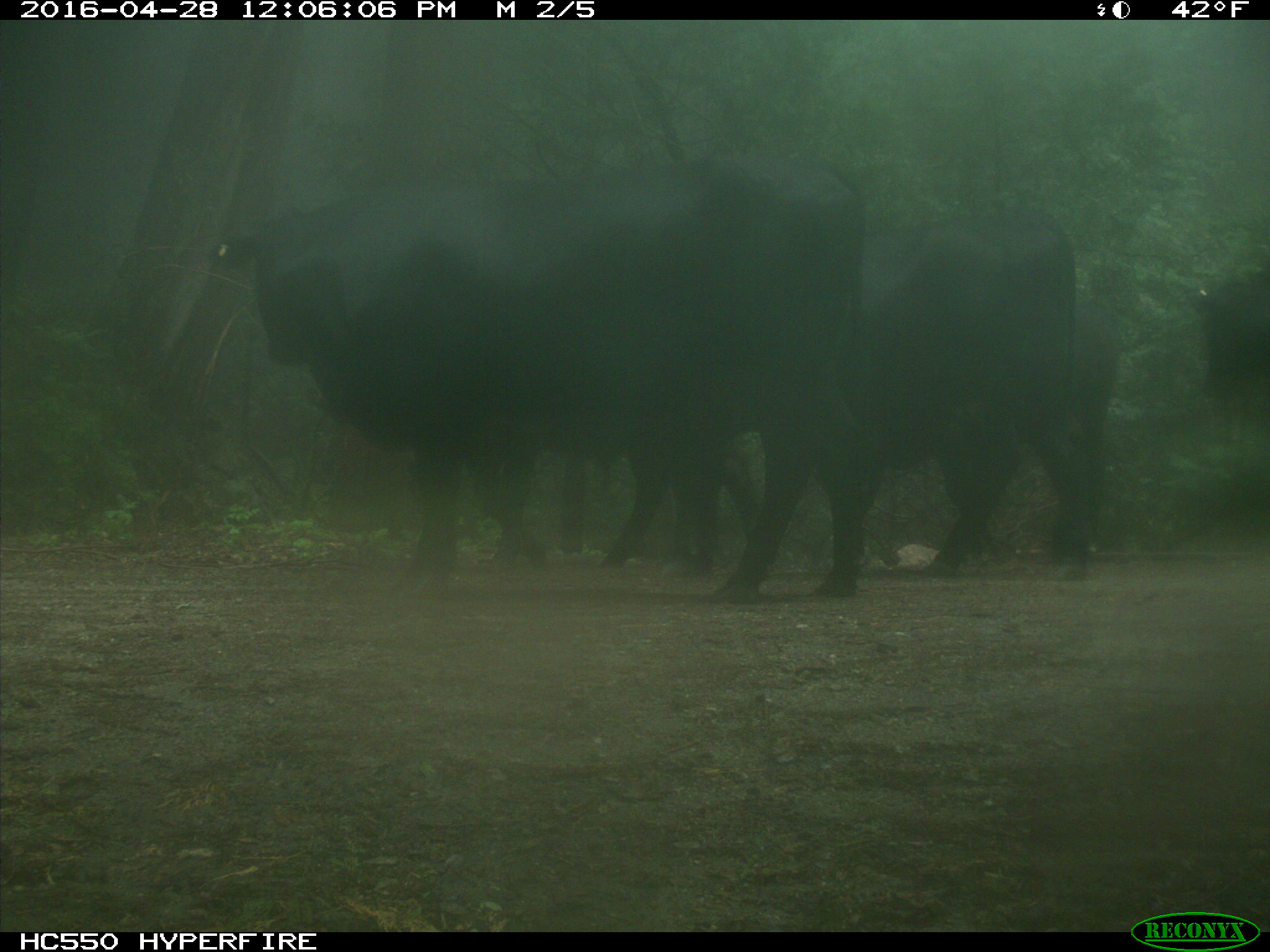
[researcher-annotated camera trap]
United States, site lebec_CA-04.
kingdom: Animalia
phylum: Chordata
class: Mammalia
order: Artiodactyla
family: Bovidae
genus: Bos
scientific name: Bos taurus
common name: domestic cow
Bos taurus (domestic cow).